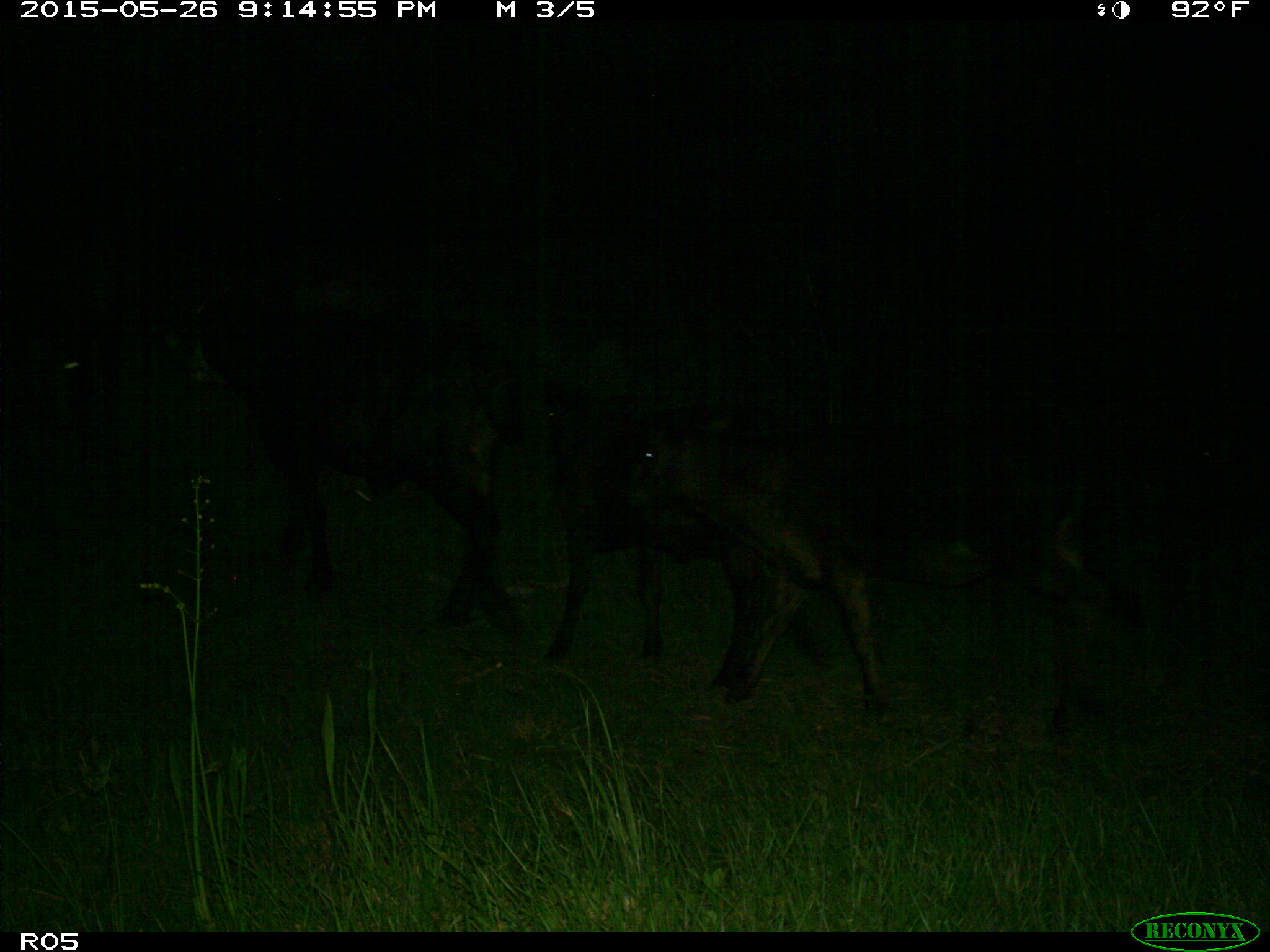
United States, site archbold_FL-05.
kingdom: Animalia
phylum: Chordata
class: Mammalia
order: Artiodactyla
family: Bovidae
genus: Bos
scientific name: Bos taurus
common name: domestic cow